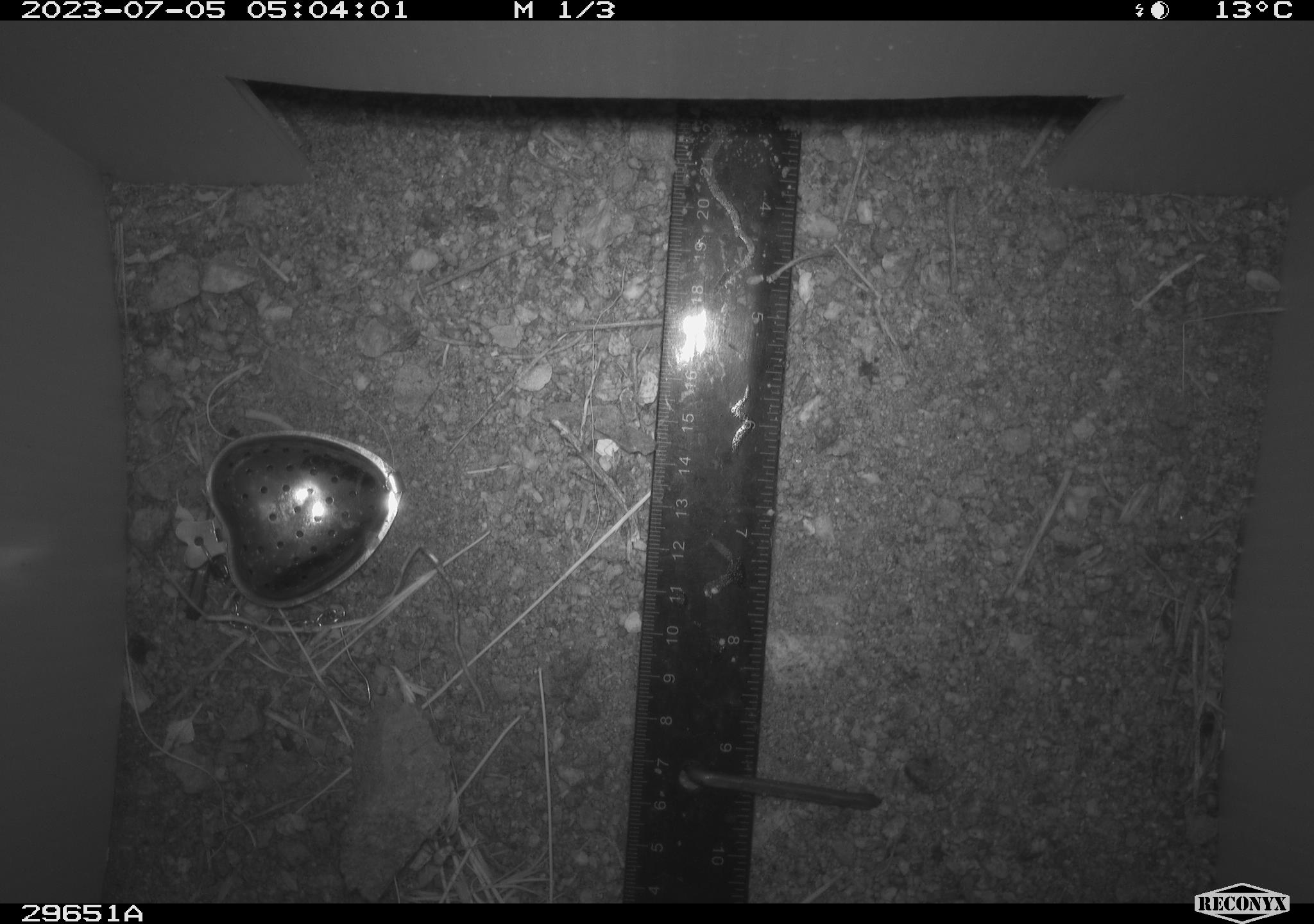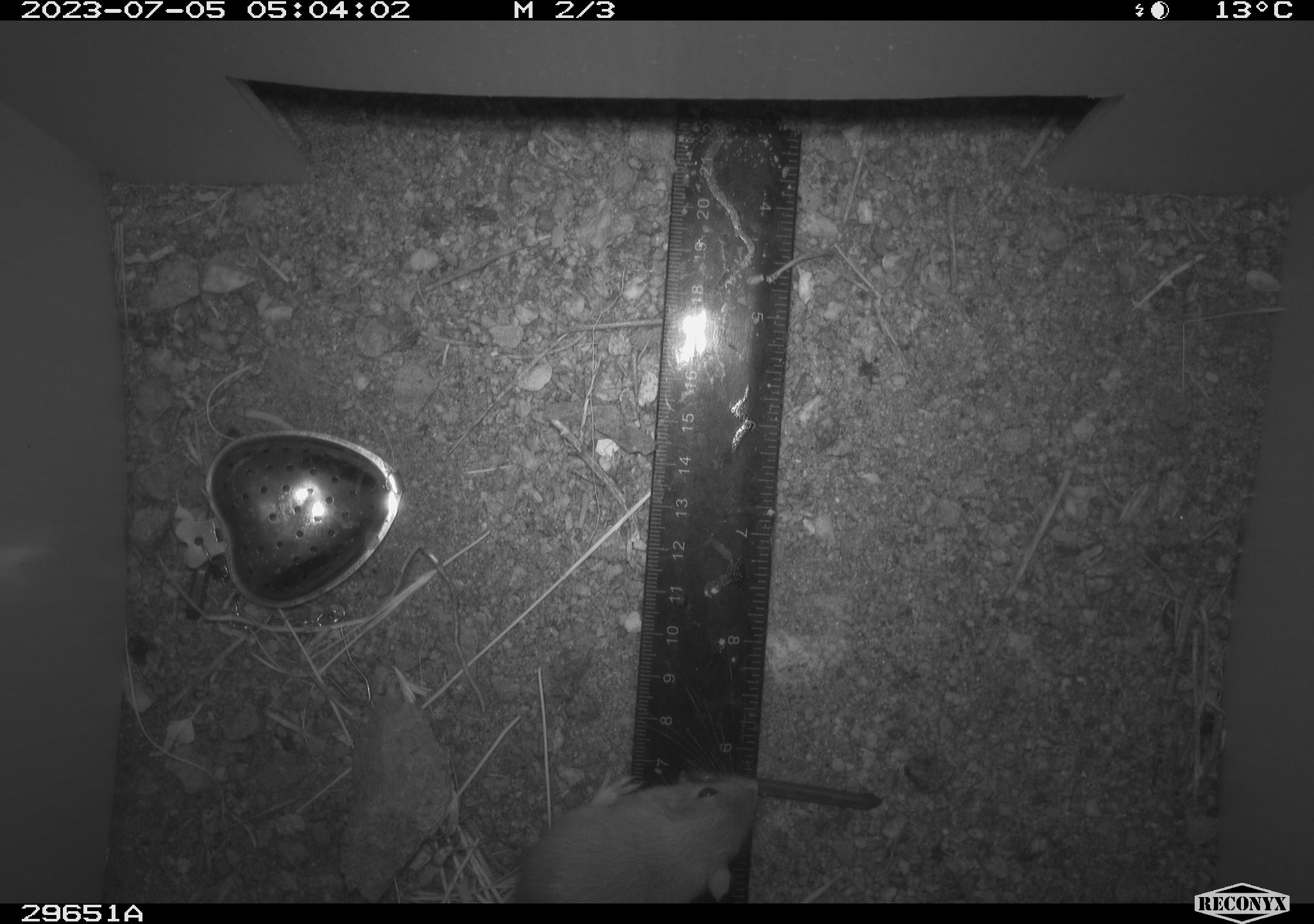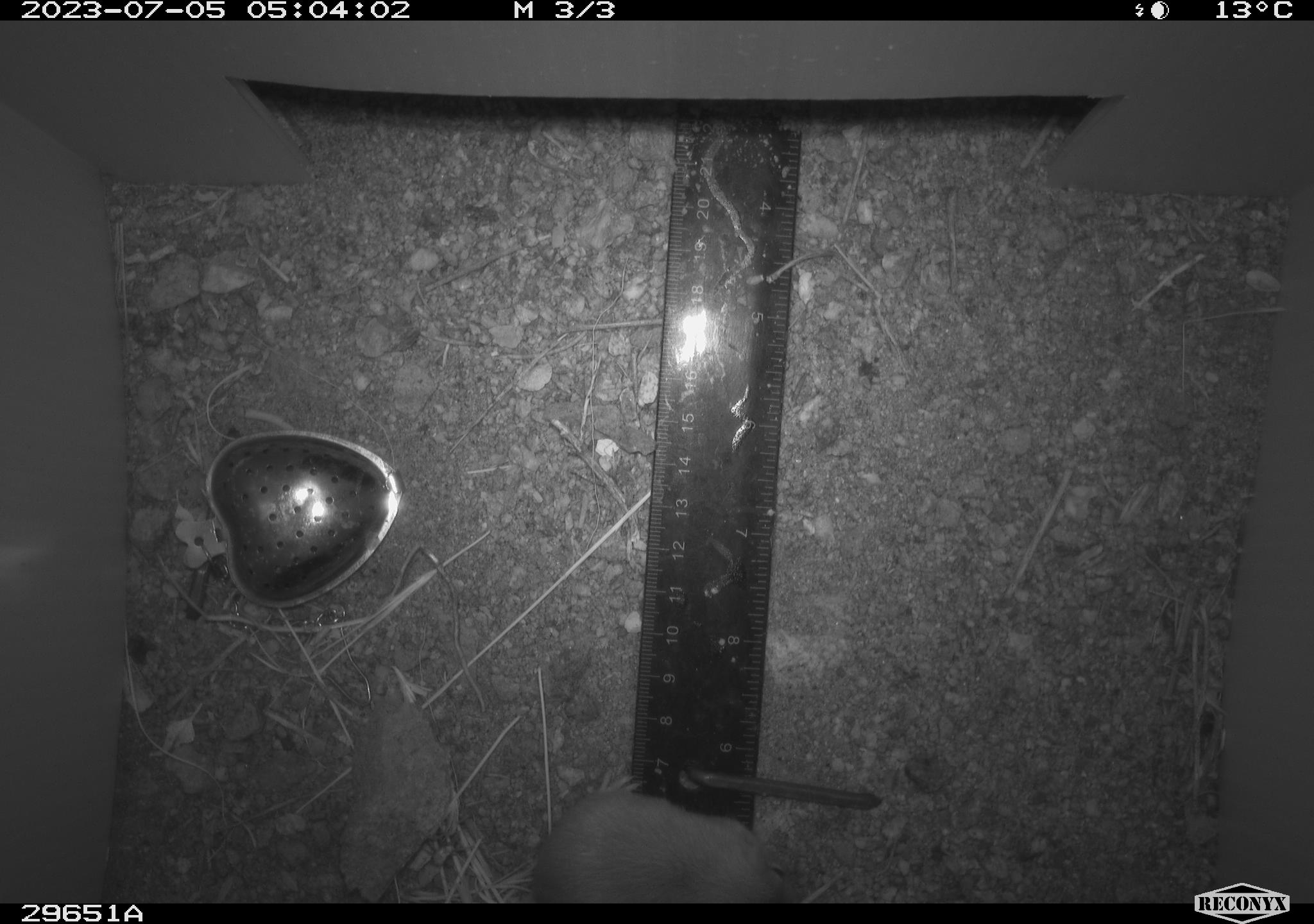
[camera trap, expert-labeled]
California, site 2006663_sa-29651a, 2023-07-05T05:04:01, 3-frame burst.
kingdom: Animalia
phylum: Chordata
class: Mammalia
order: Rodentia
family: Heteromyidae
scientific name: Heteromyidae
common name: kangaroo rats and pocket mice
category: heteromyidae family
Heteromyidae family (kangaroo rats and pocket mice) (Heteromyidae).